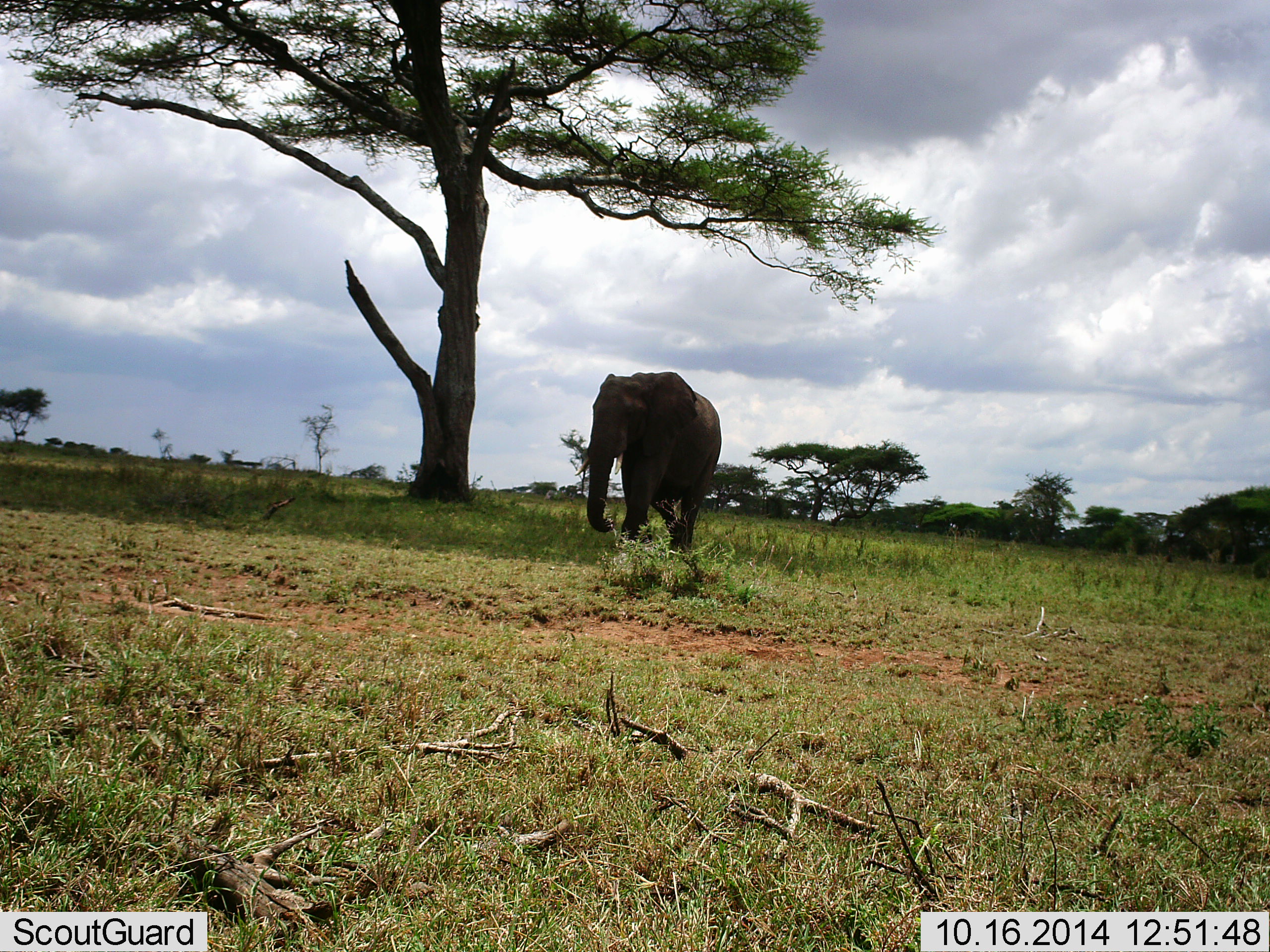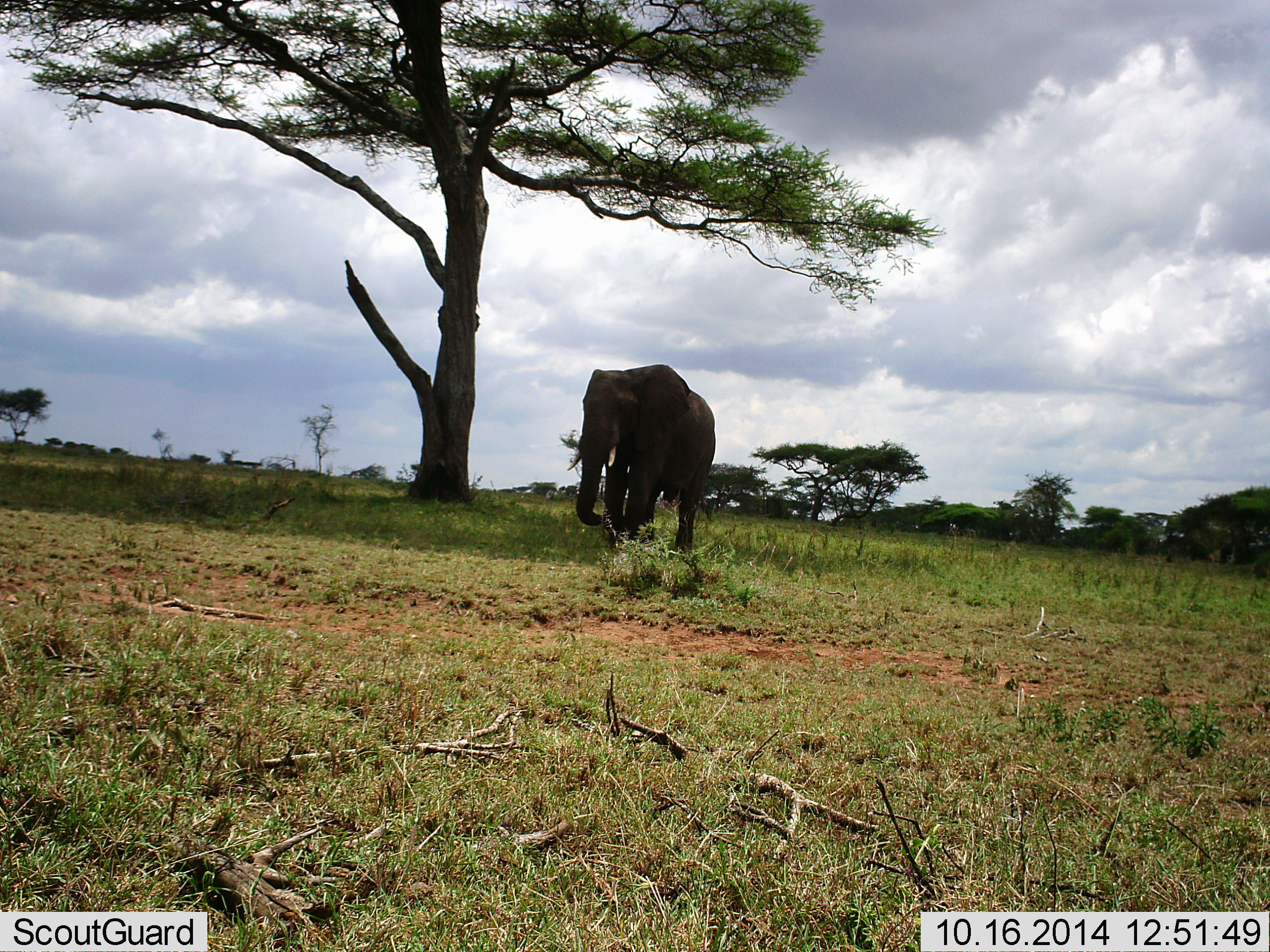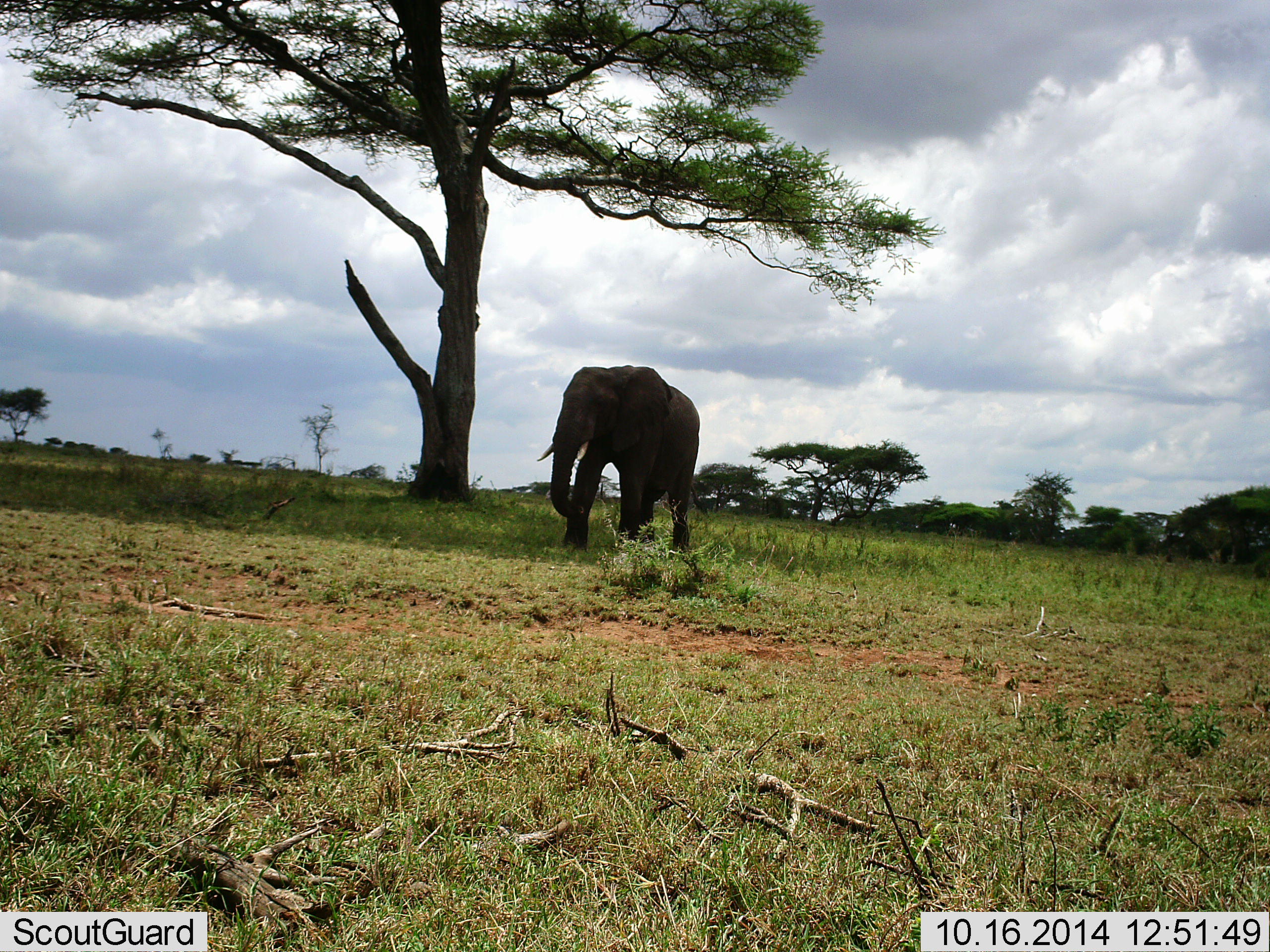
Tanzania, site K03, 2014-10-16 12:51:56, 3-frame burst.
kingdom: Animalia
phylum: Chordata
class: Mammalia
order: Proboscidea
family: Elephantidae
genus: Loxodonta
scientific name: Loxodonta africana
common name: african bush elephant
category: elephant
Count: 1.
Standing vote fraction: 20%.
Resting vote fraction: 0%.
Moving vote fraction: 90%.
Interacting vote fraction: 0%.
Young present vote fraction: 0%.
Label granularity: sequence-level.